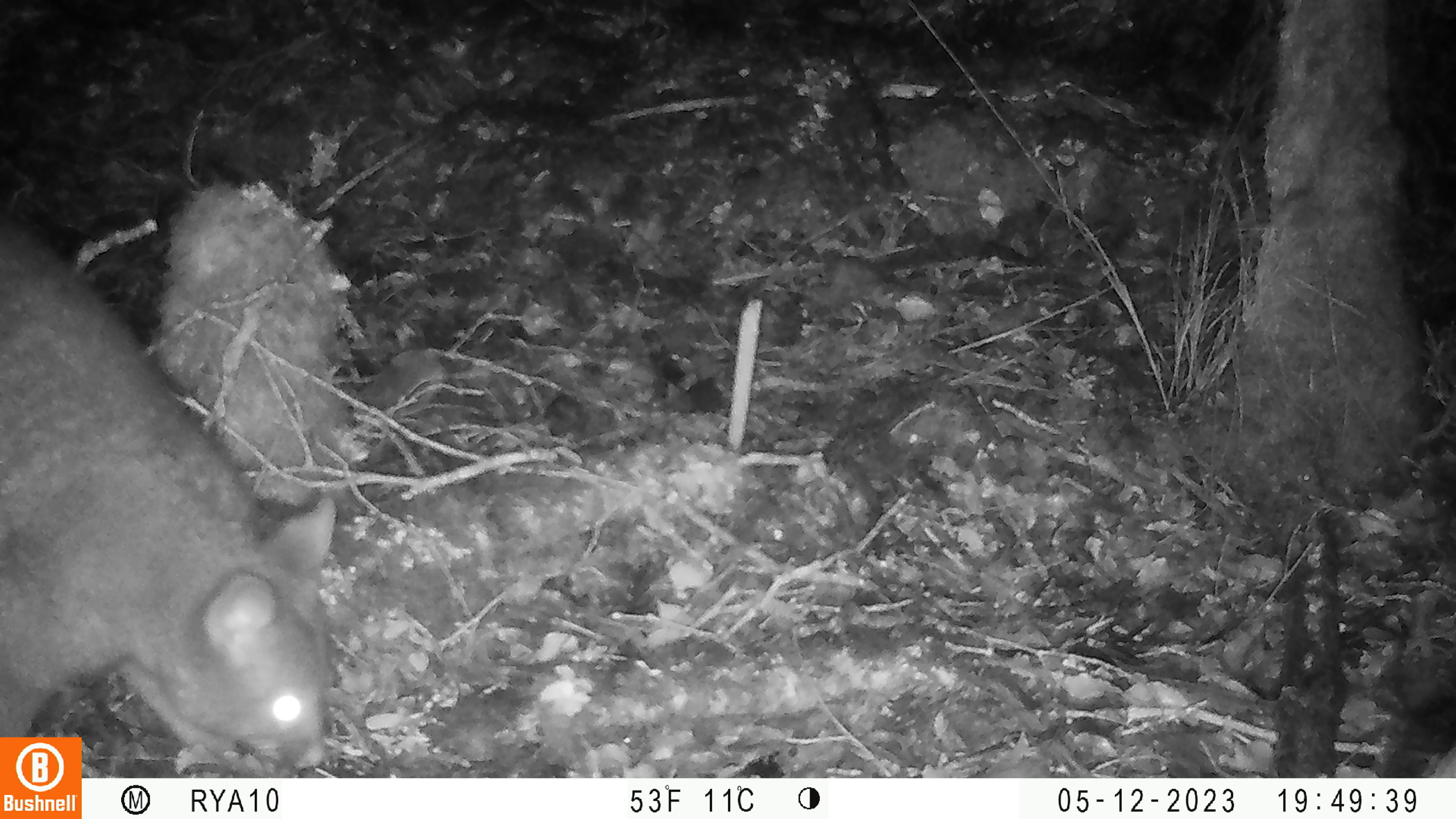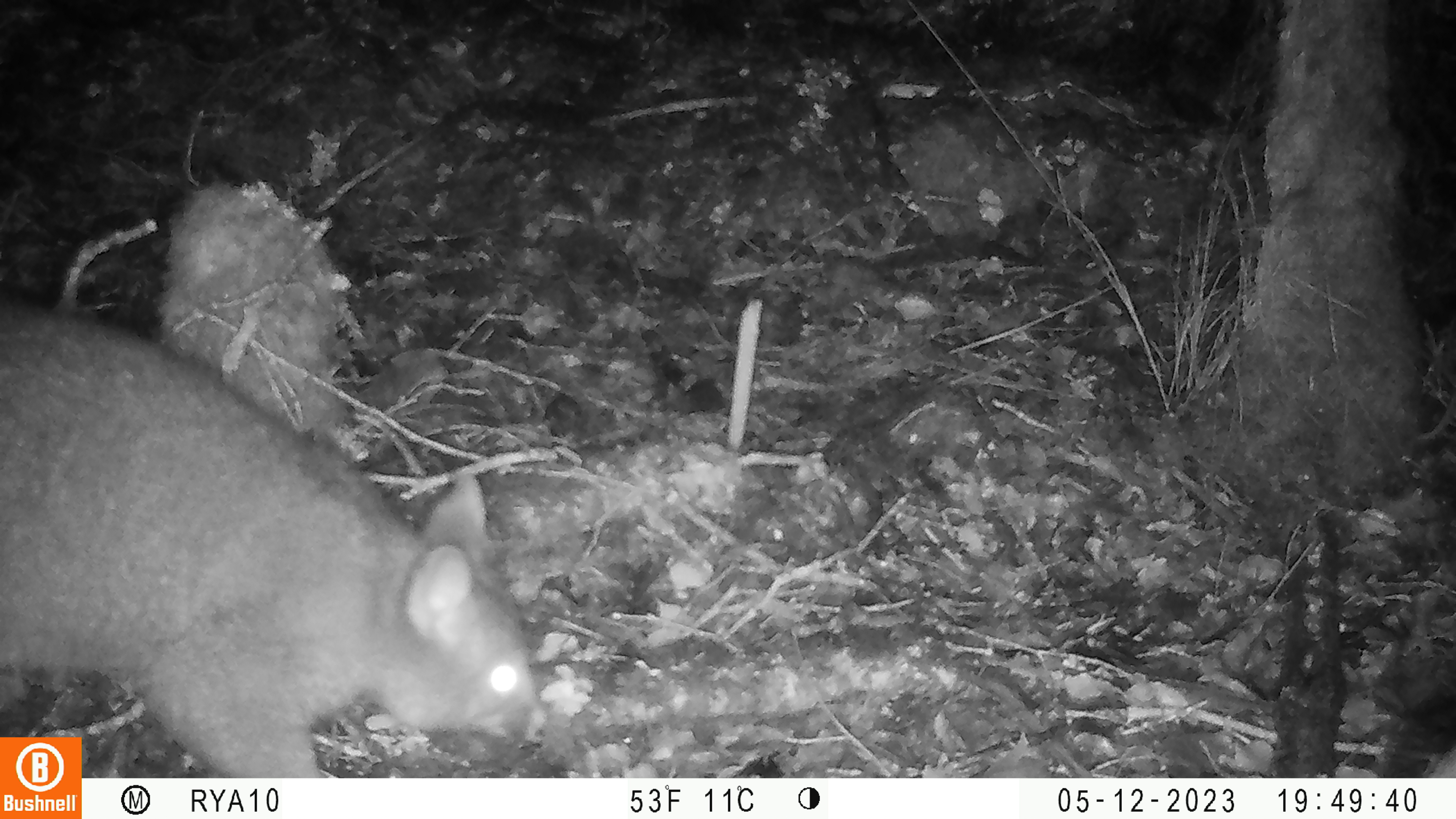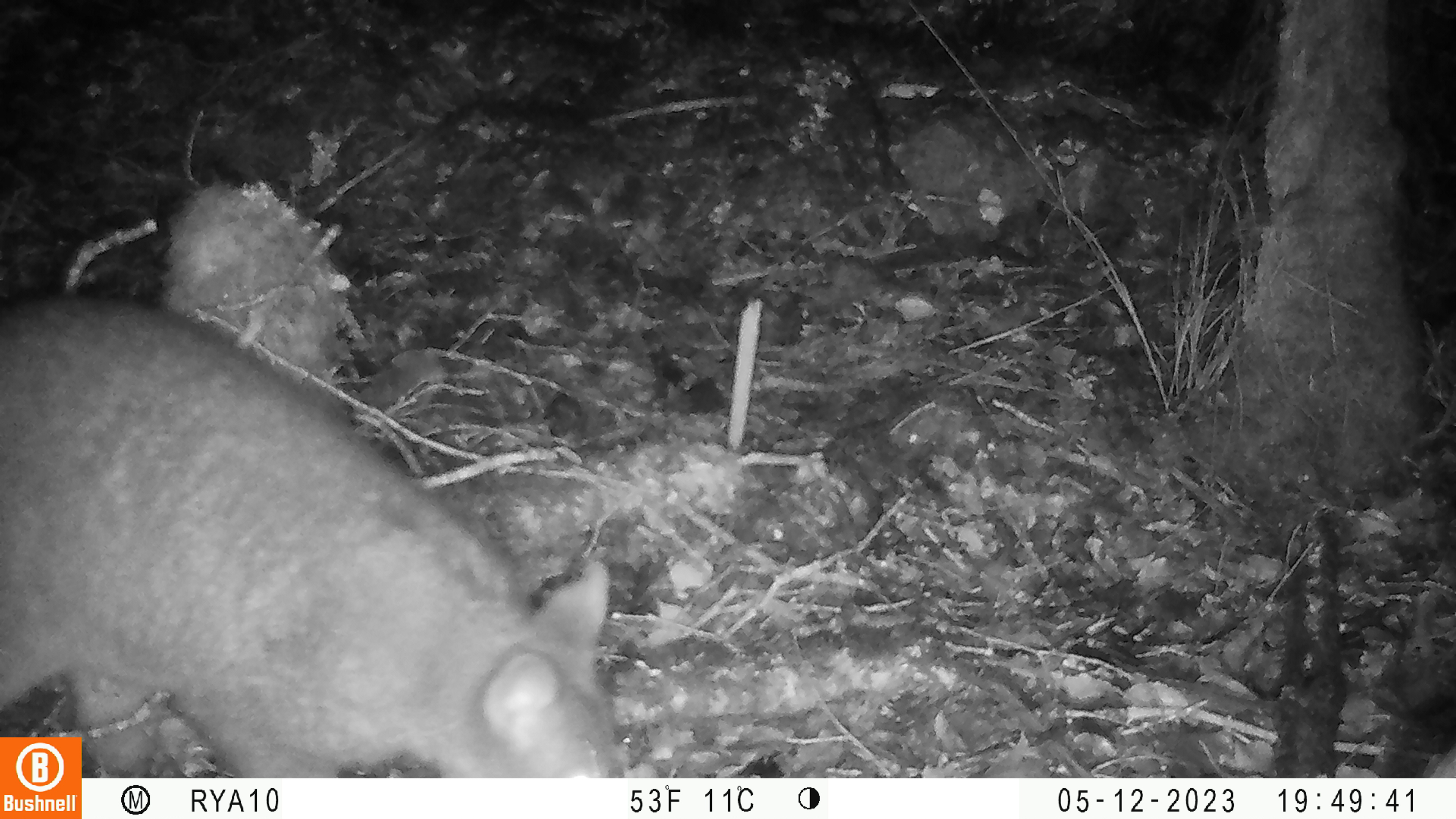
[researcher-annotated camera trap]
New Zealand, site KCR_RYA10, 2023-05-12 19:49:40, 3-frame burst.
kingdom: Animalia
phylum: Chordata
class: Mammalia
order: Diprotodontia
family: Phalangeridae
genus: Trichosurus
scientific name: Trichosurus vulpecula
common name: common brushtail possum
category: possum